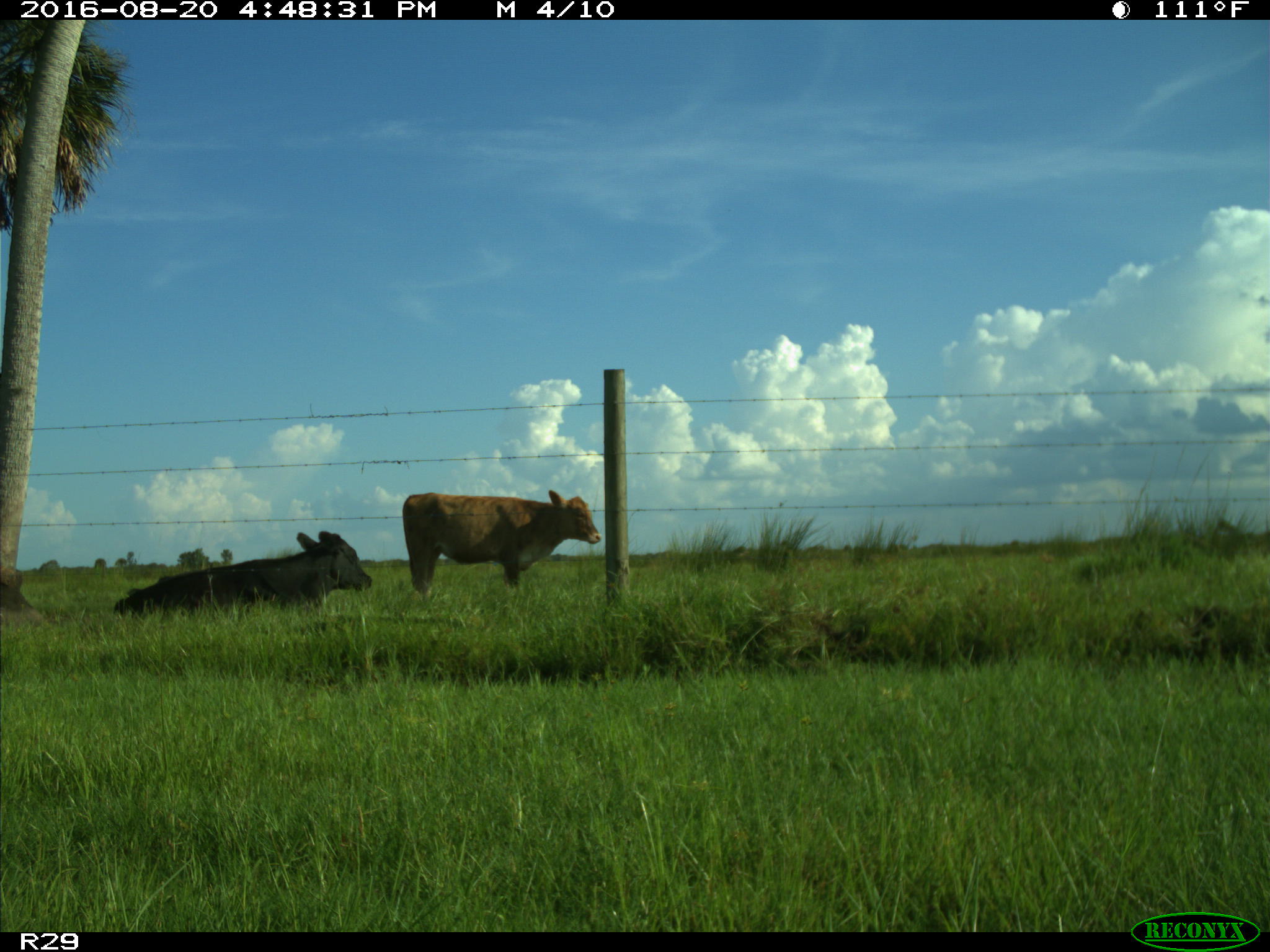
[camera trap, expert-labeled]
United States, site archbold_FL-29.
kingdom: Animalia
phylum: Chordata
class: Mammalia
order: Artiodactyla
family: Bovidae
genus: Bos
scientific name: Bos taurus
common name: domestic cow